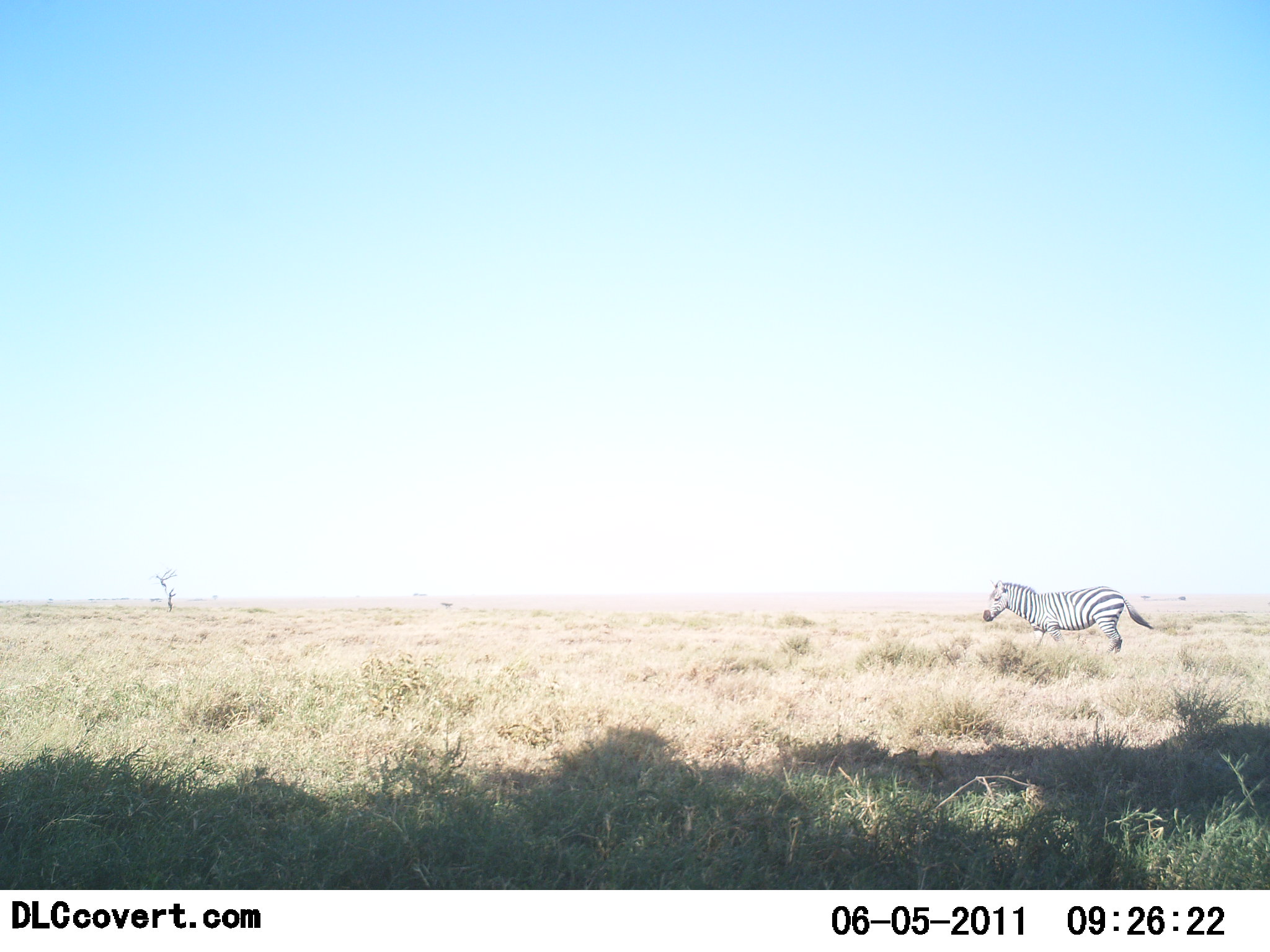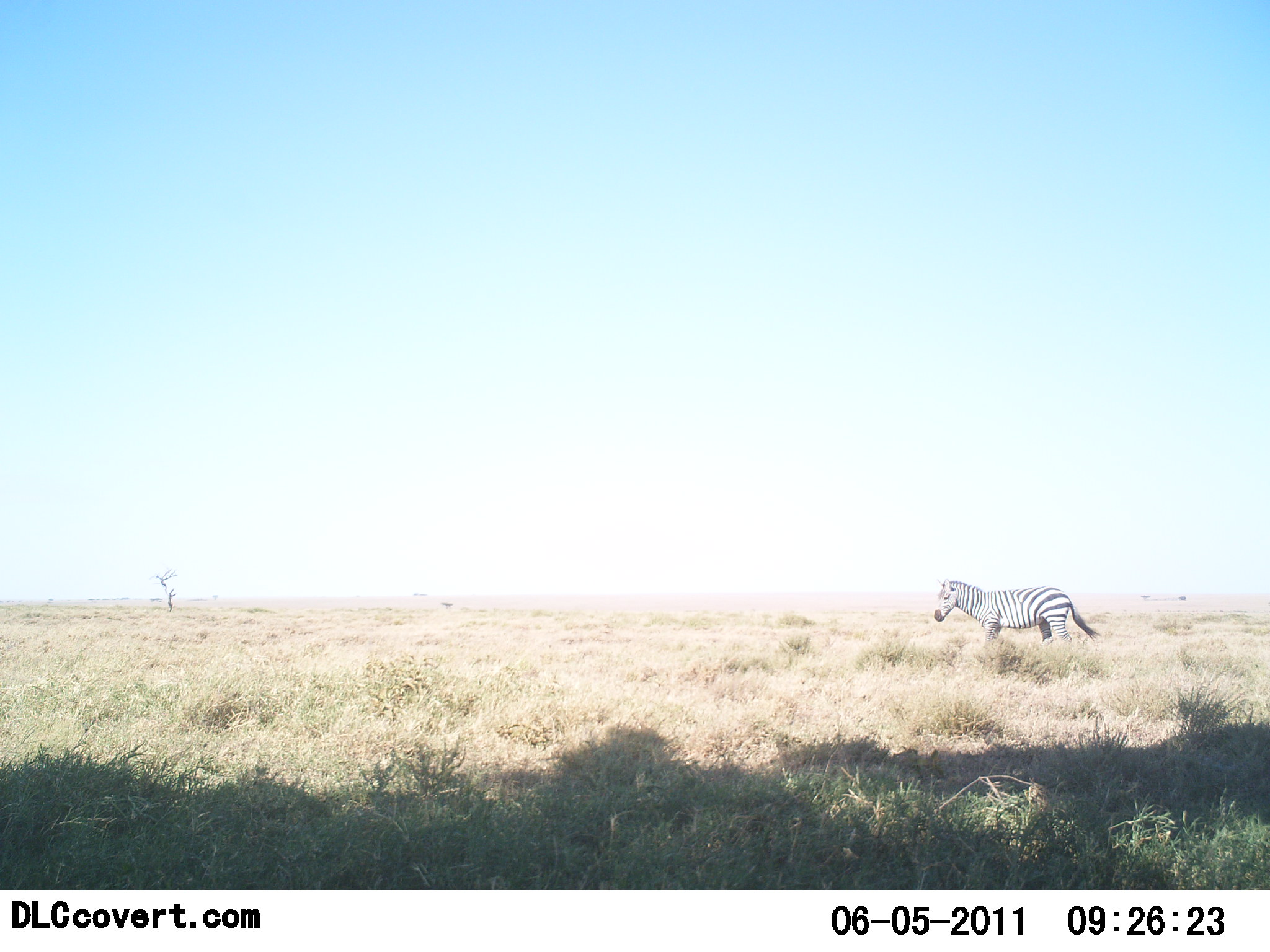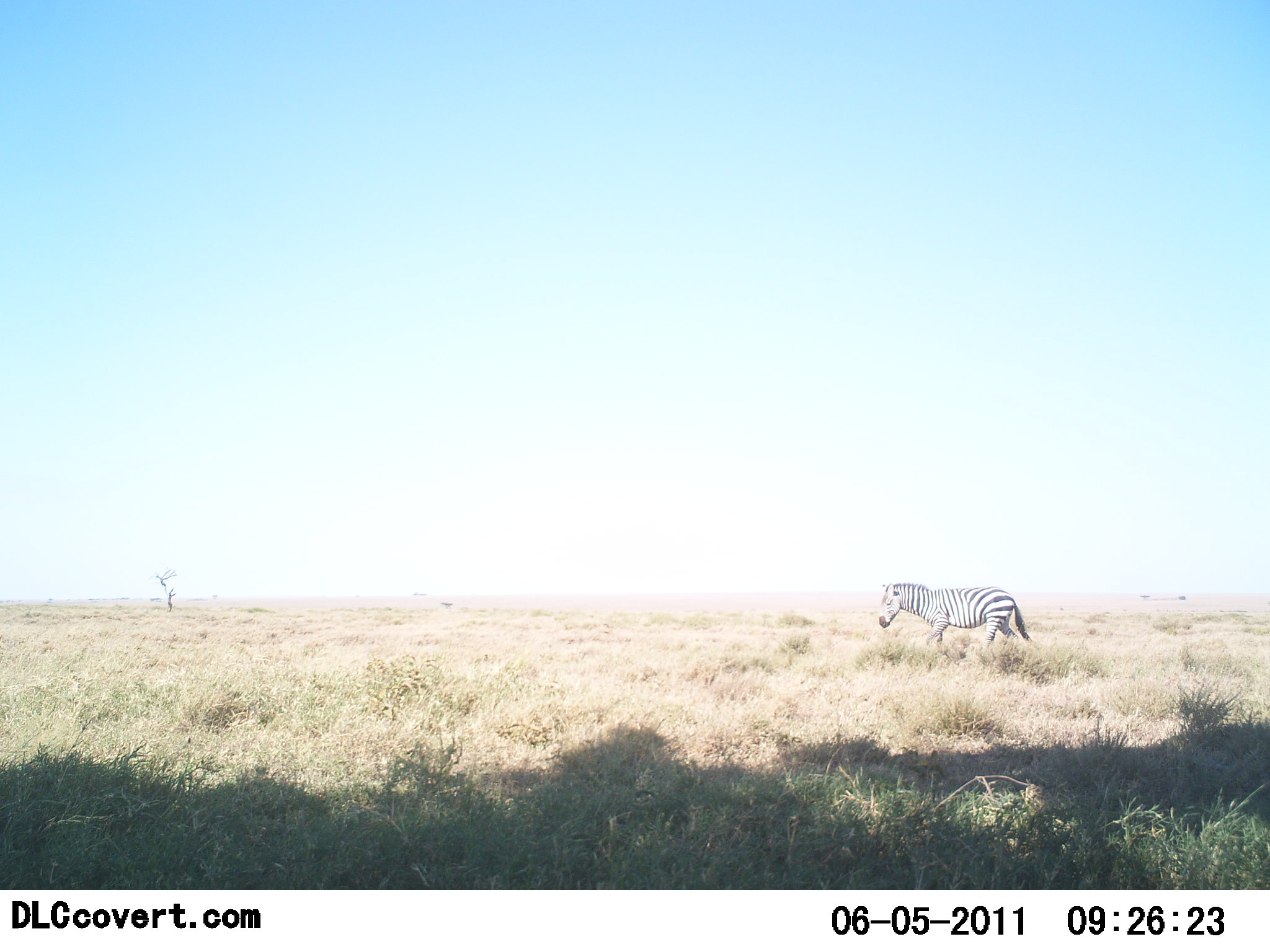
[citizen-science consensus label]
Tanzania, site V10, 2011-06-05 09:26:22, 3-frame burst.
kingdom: Animalia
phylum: Chordata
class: Mammalia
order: Perissodactyla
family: Equidae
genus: Equus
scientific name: Equus quagga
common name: plains zebra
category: zebra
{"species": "zebra (plains zebra) (Equus quagga)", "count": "1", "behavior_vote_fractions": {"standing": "0%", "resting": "0%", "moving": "100%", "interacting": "0%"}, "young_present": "0%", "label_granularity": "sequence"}